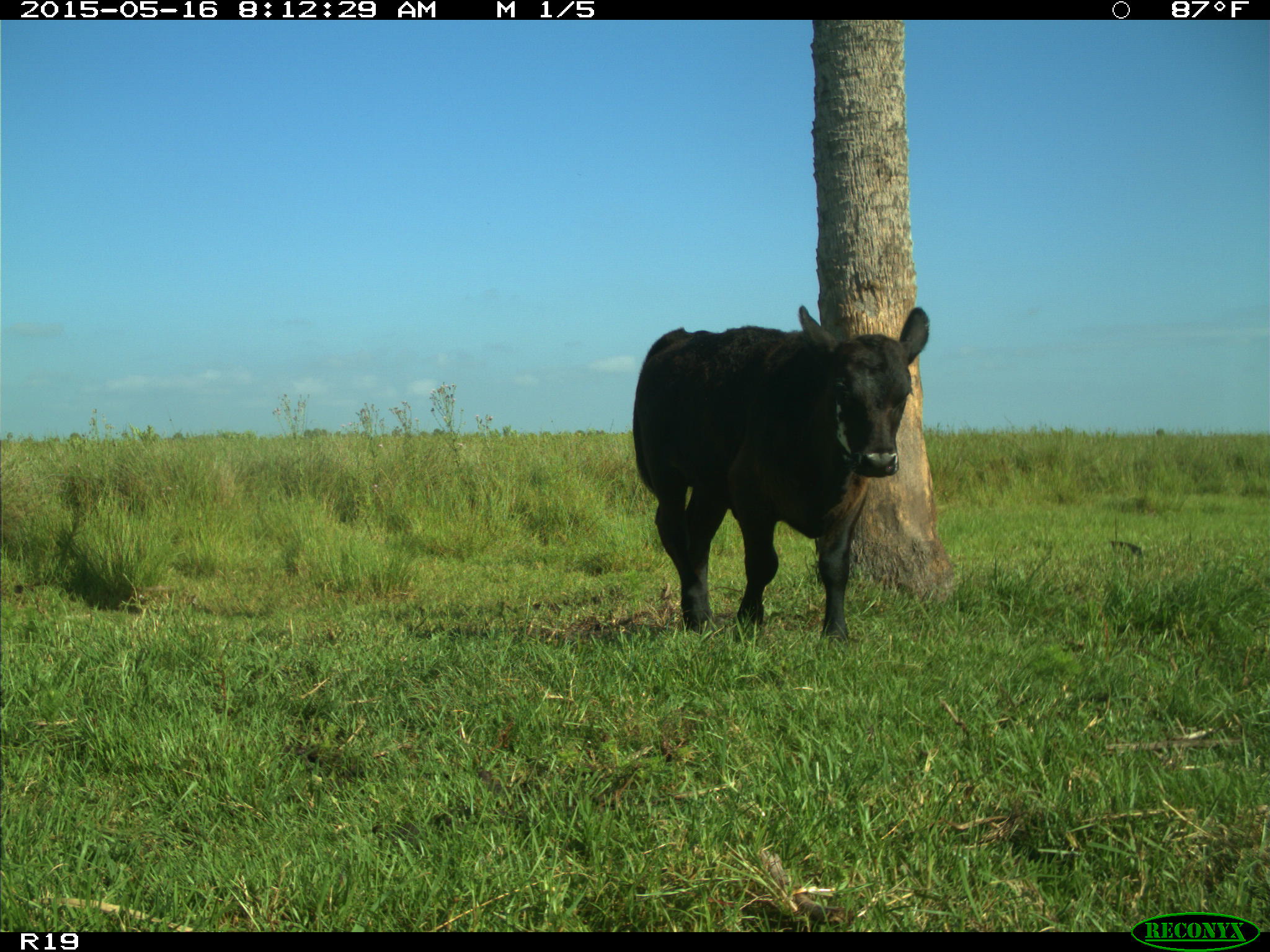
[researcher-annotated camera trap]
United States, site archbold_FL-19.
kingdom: Animalia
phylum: Chordata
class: Mammalia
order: Artiodactyla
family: Bovidae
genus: Bos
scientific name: Bos taurus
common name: domestic cow